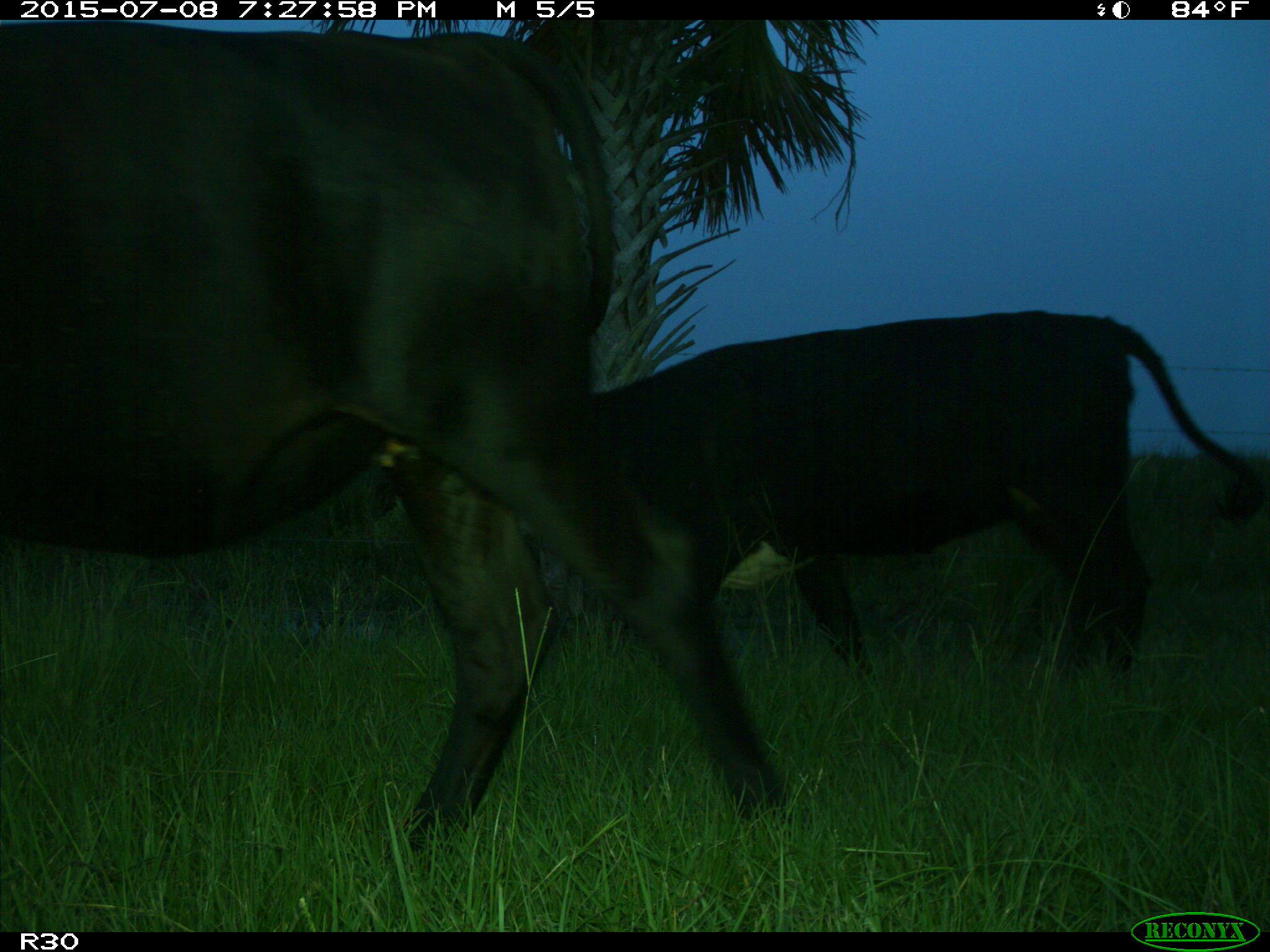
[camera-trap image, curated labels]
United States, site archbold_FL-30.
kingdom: Animalia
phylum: Chordata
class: Mammalia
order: Artiodactyla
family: Bovidae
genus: Bos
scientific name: Bos taurus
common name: domestic cow